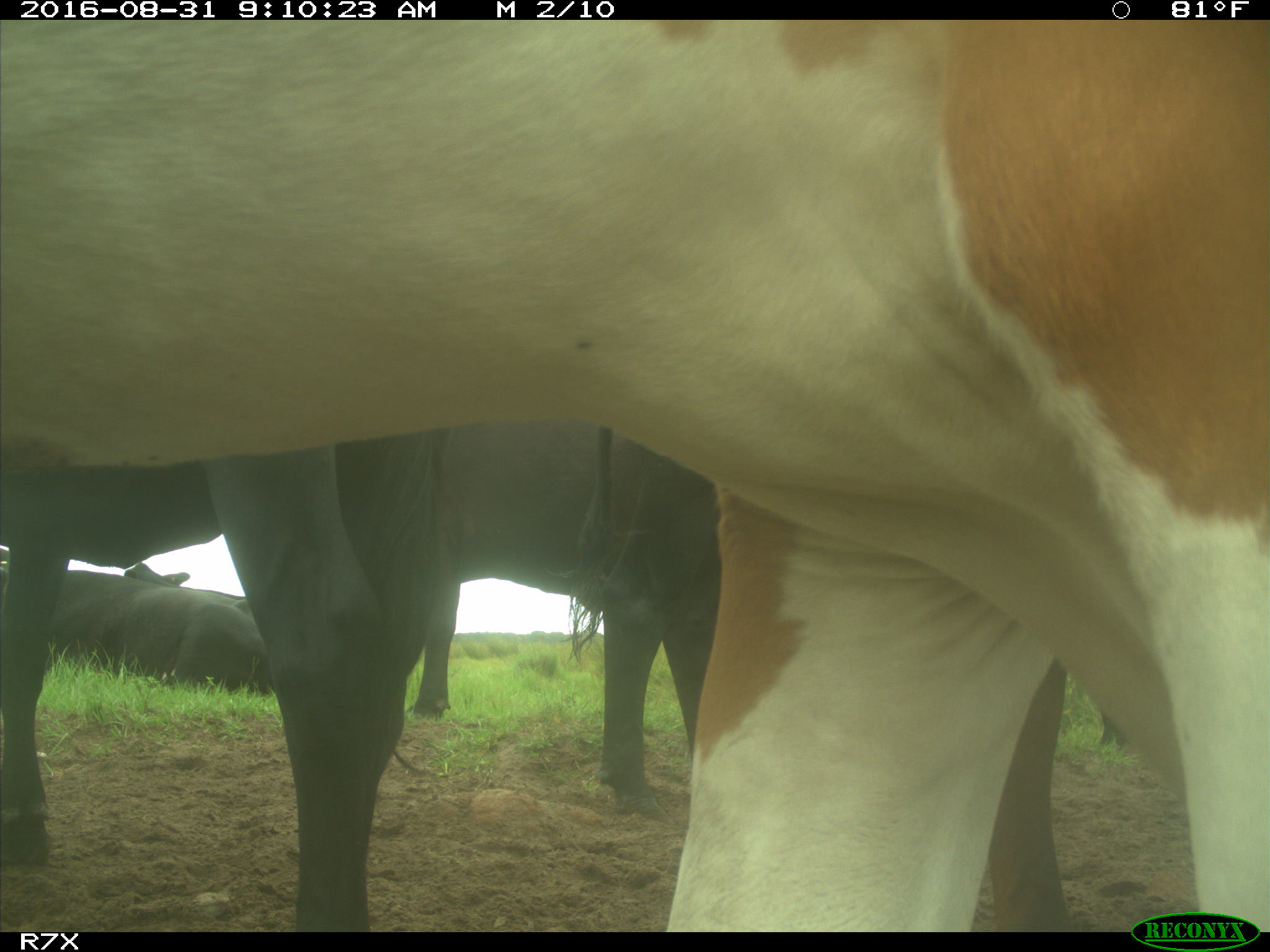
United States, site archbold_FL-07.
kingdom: Animalia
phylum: Chordata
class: Mammalia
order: Artiodactyla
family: Bovidae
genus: Bos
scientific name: Bos taurus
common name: domestic cow